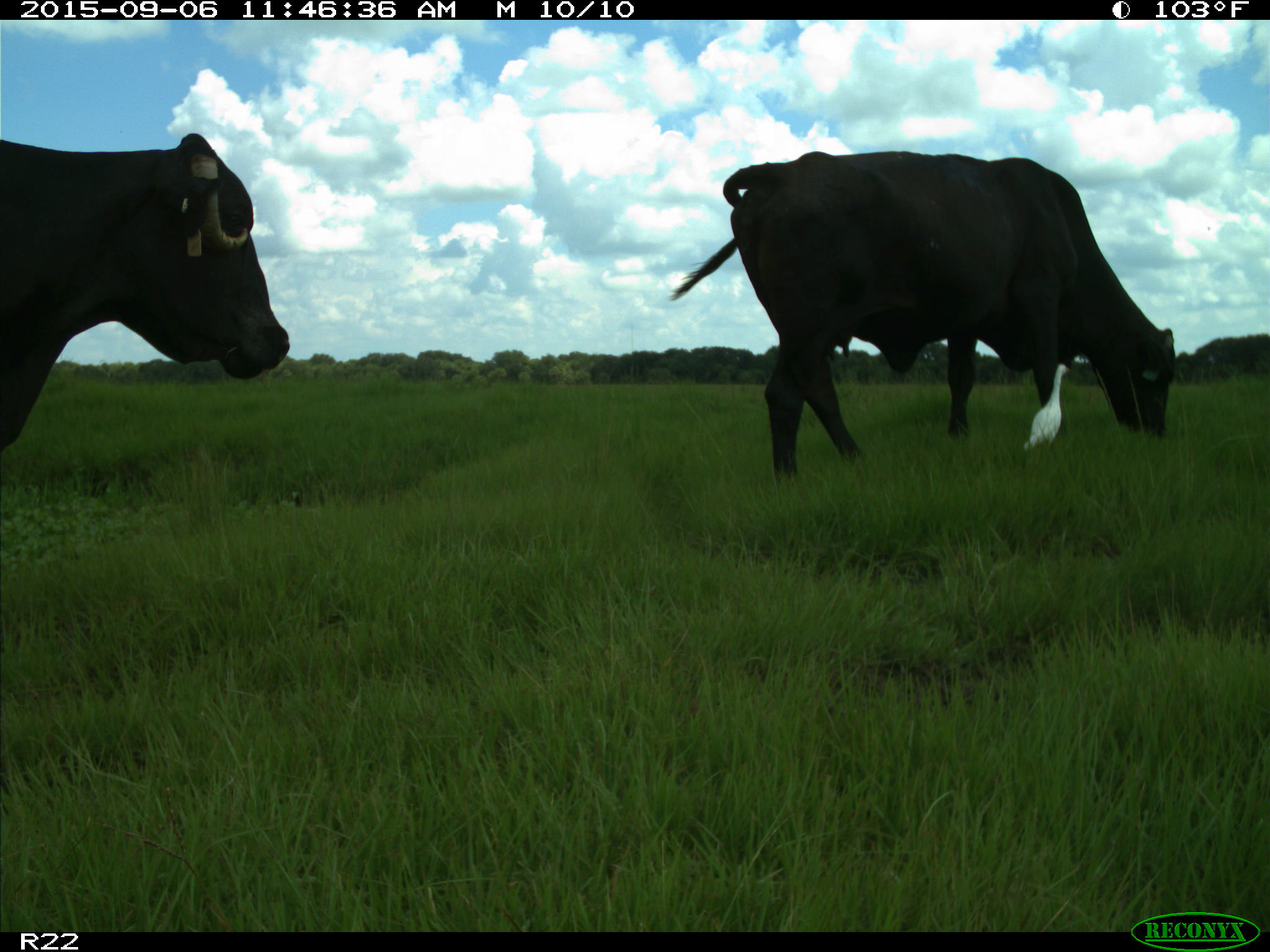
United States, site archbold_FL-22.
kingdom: Animalia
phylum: Chordata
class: Mammalia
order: Artiodactyla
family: Bovidae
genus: Bos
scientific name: Bos taurus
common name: domestic cow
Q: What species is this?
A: Bos taurus (domestic cow).